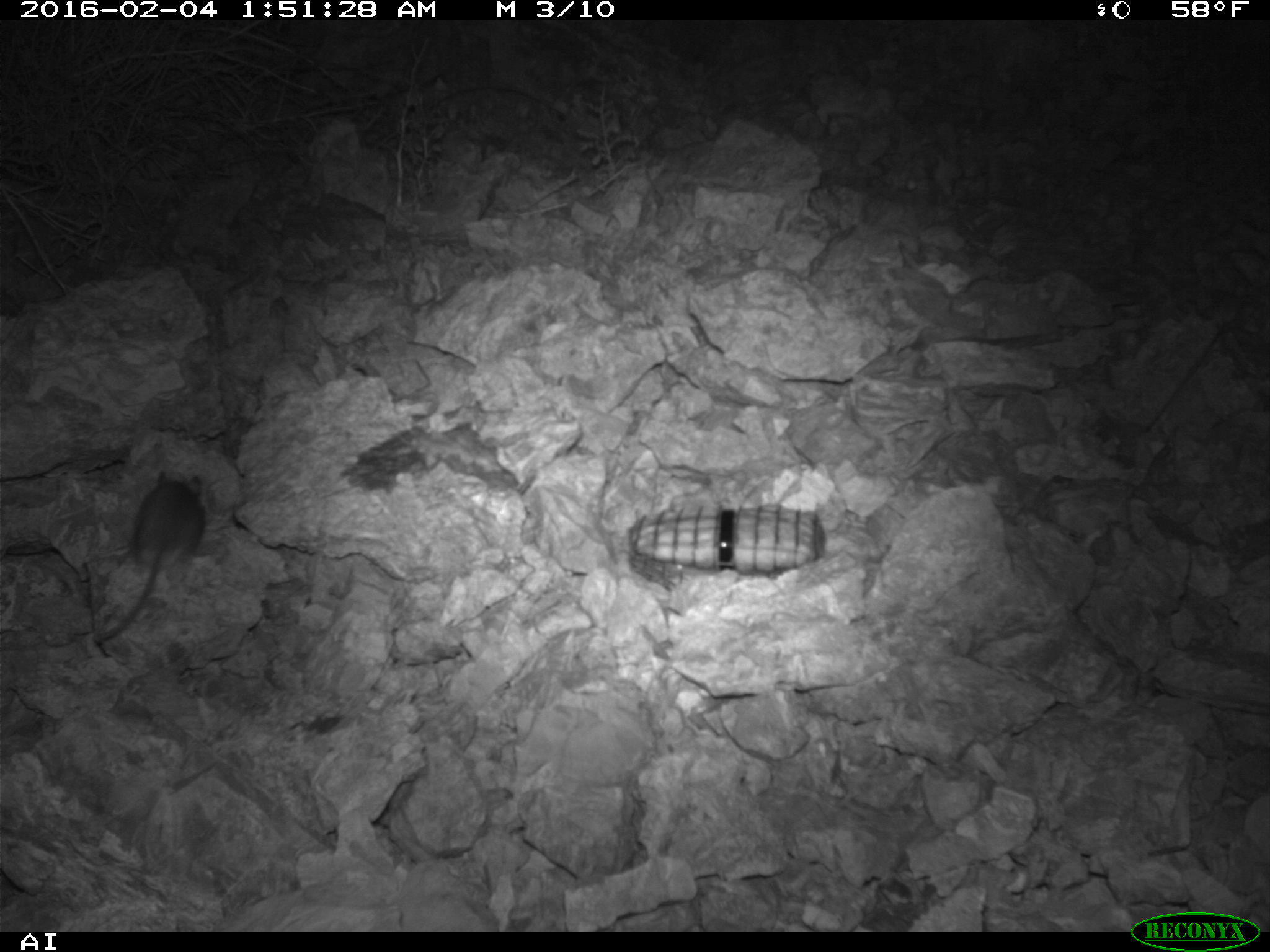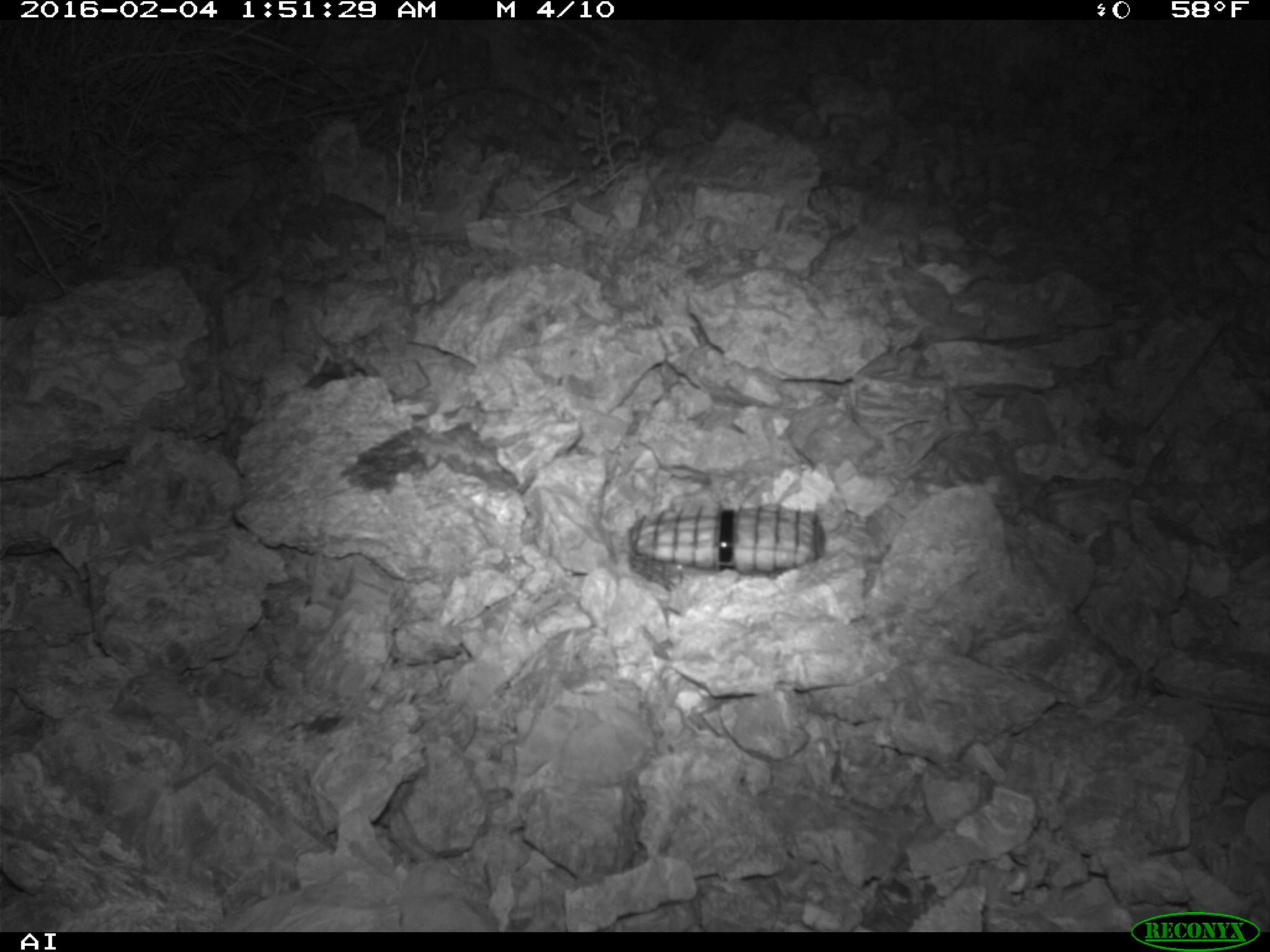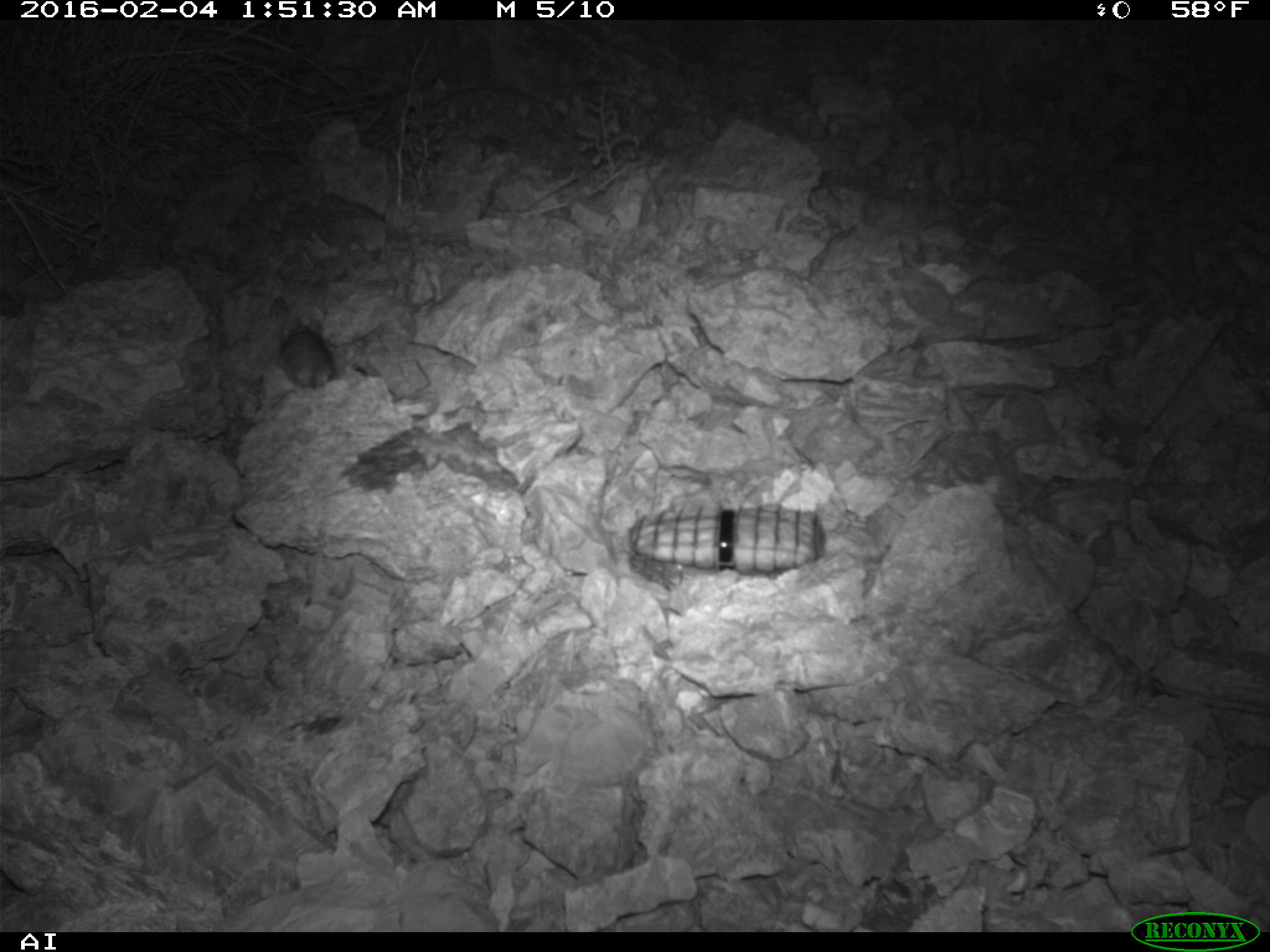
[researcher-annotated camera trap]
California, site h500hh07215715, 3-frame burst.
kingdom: Animalia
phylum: Chordata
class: Mammalia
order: Rodentia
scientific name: Rodentia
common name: rodent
Rodent (Rodentia).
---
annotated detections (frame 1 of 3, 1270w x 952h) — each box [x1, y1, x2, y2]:
rodent: [95, 470, 205, 642]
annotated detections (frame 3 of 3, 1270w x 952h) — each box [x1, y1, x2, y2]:
rodent: [276, 315, 334, 389]